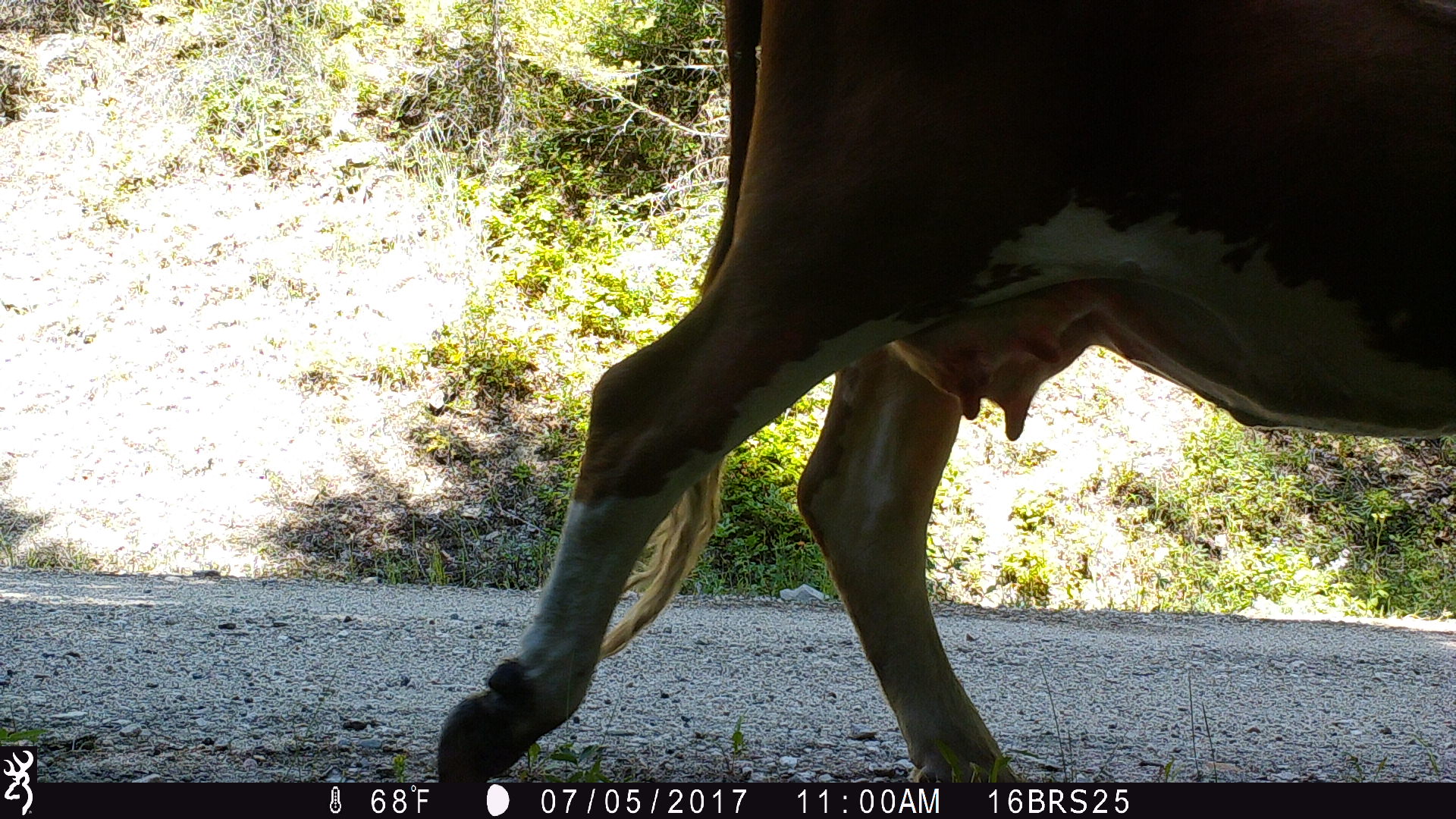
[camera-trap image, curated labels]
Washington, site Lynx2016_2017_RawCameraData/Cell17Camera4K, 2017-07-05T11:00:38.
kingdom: Animalia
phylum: Chordata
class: Mammalia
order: Artiodactyla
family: Bovidae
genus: Bos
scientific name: Bos taurus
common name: domestic cattle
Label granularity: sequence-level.